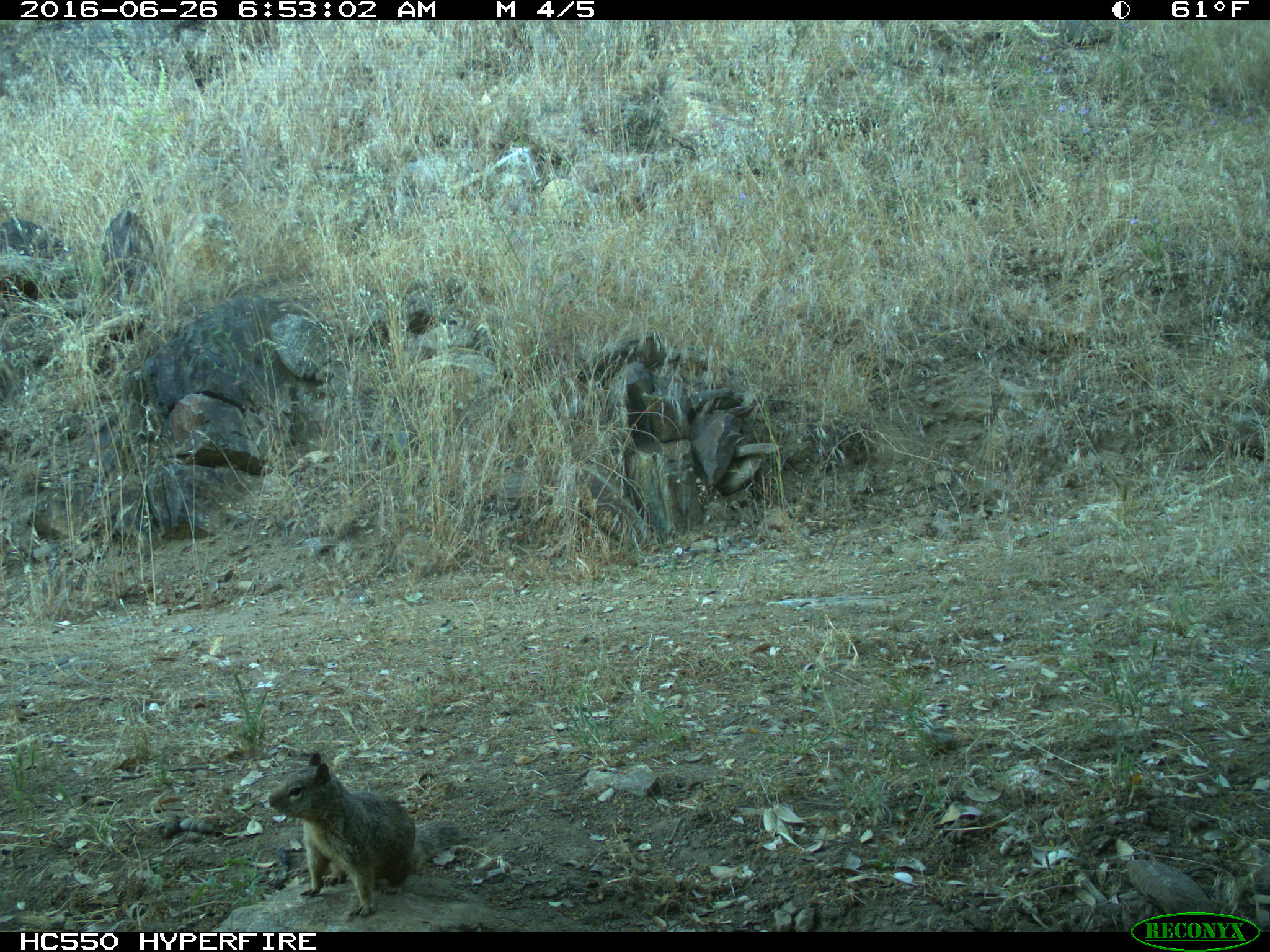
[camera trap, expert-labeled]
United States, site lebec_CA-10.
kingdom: Animalia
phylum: Chordata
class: Mammalia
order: Rodentia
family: Sciuridae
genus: Otospermophilus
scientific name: Otospermophilus beecheyi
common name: california ground squirrel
Otospermophilus beecheyi (california ground squirrel).